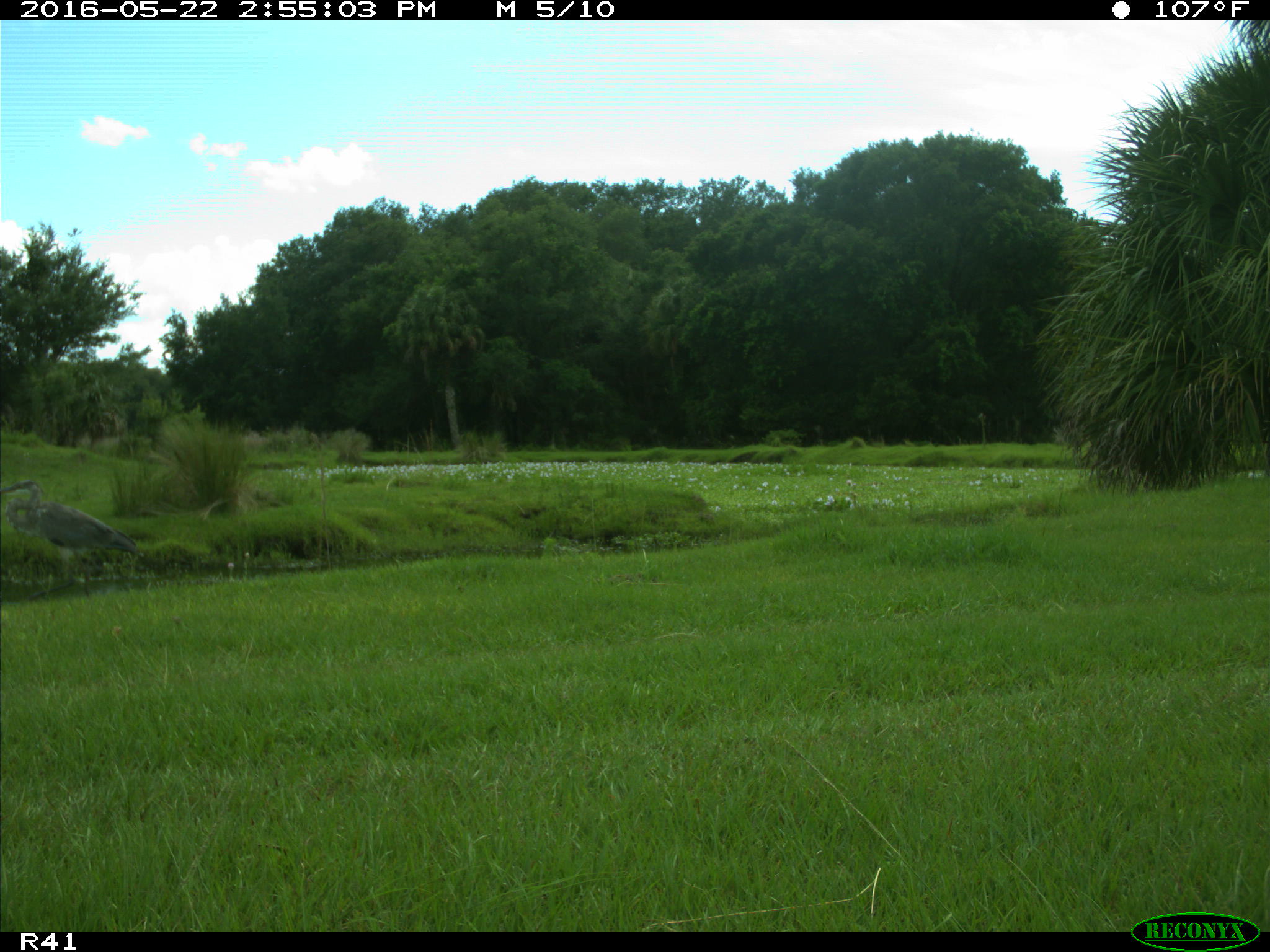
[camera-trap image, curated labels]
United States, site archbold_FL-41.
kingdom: Animalia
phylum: Chordata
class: Aves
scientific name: Aves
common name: birds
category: unidentified bird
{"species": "unidentified bird (birds) (Aves)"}